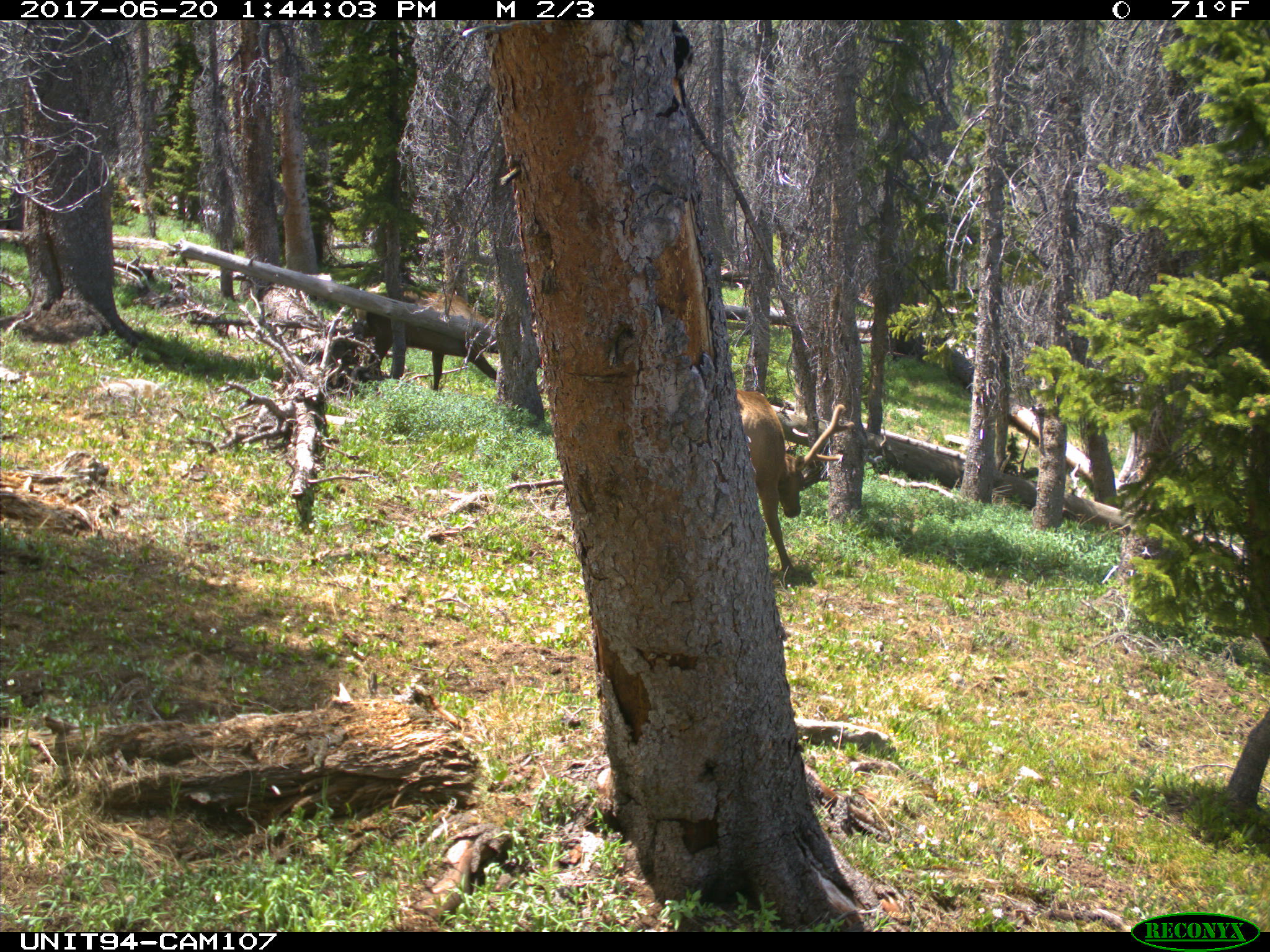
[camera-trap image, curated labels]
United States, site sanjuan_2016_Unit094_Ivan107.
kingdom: Animalia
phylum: Chordata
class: Mammalia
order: Artiodactyla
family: Cervidae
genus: Cervus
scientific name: Cervus elaphus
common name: red deer